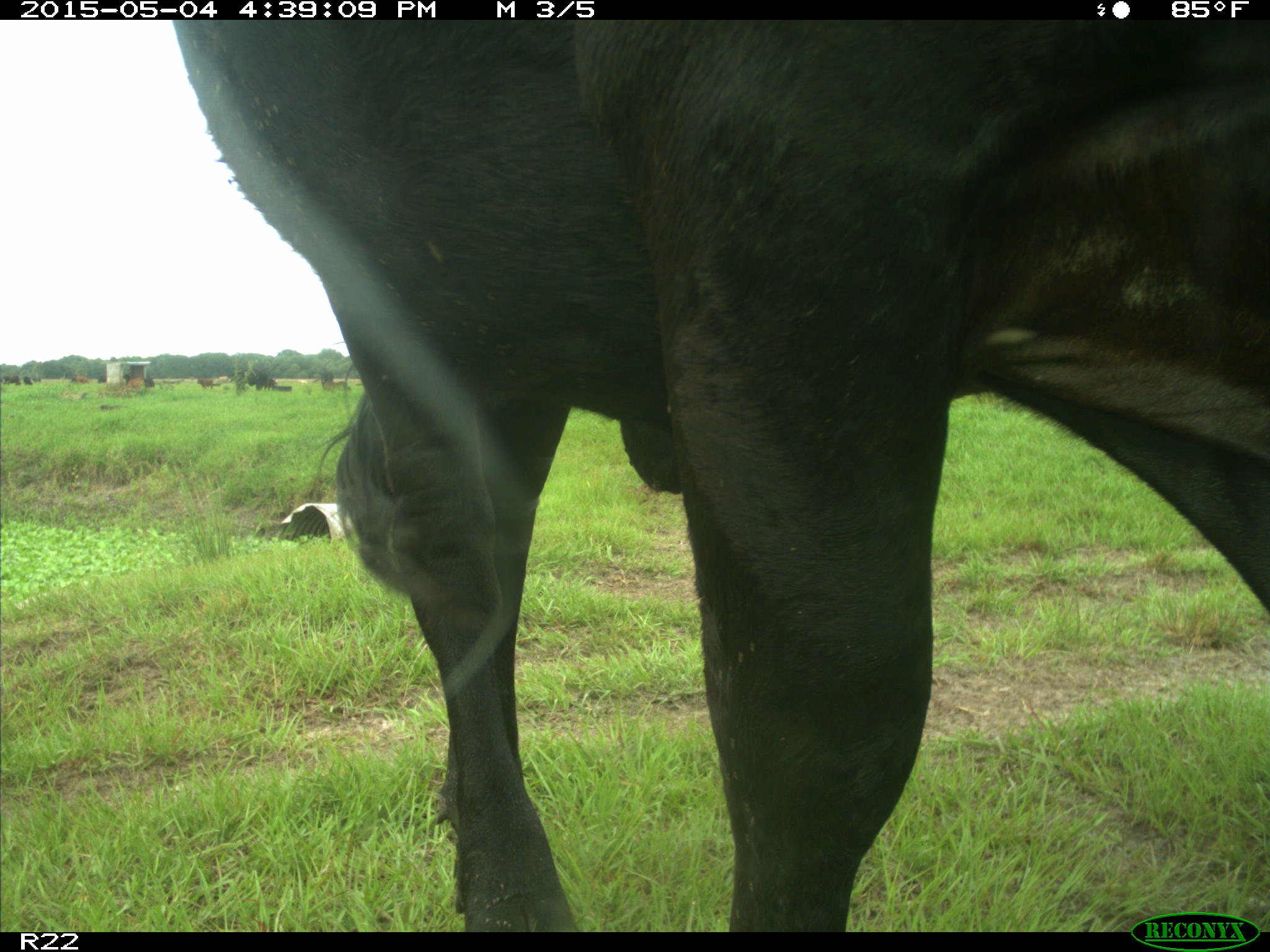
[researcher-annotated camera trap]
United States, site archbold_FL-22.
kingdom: Animalia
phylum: Chordata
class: Mammalia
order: Artiodactyla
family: Bovidae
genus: Bos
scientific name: Bos taurus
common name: domestic cow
Bos taurus (domestic cow).